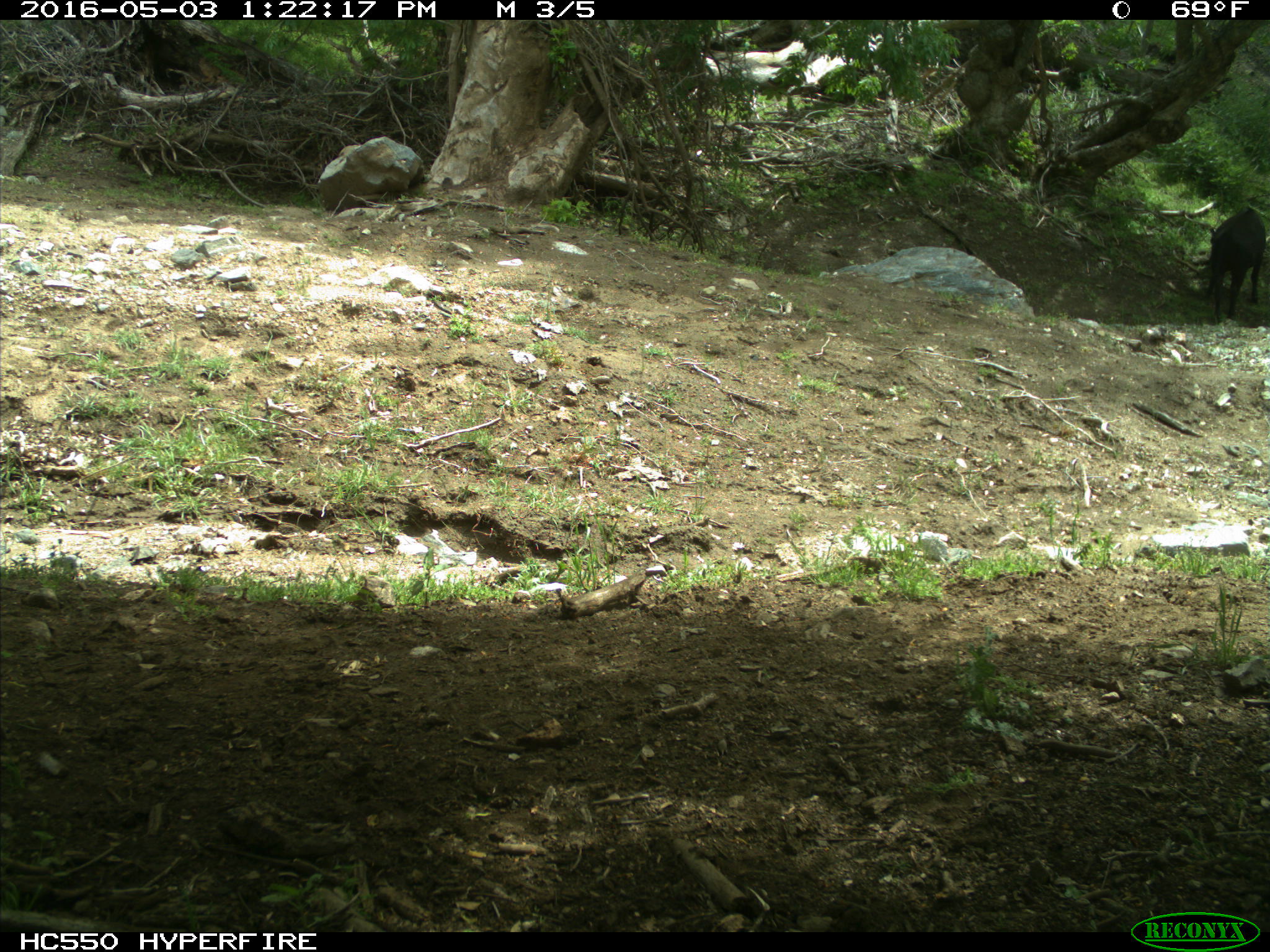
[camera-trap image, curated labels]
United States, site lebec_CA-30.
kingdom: Animalia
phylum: Chordata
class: Mammalia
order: Artiodactyla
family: Bovidae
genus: Bos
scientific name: Bos taurus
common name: domestic cow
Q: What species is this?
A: Bos taurus (domestic cow).